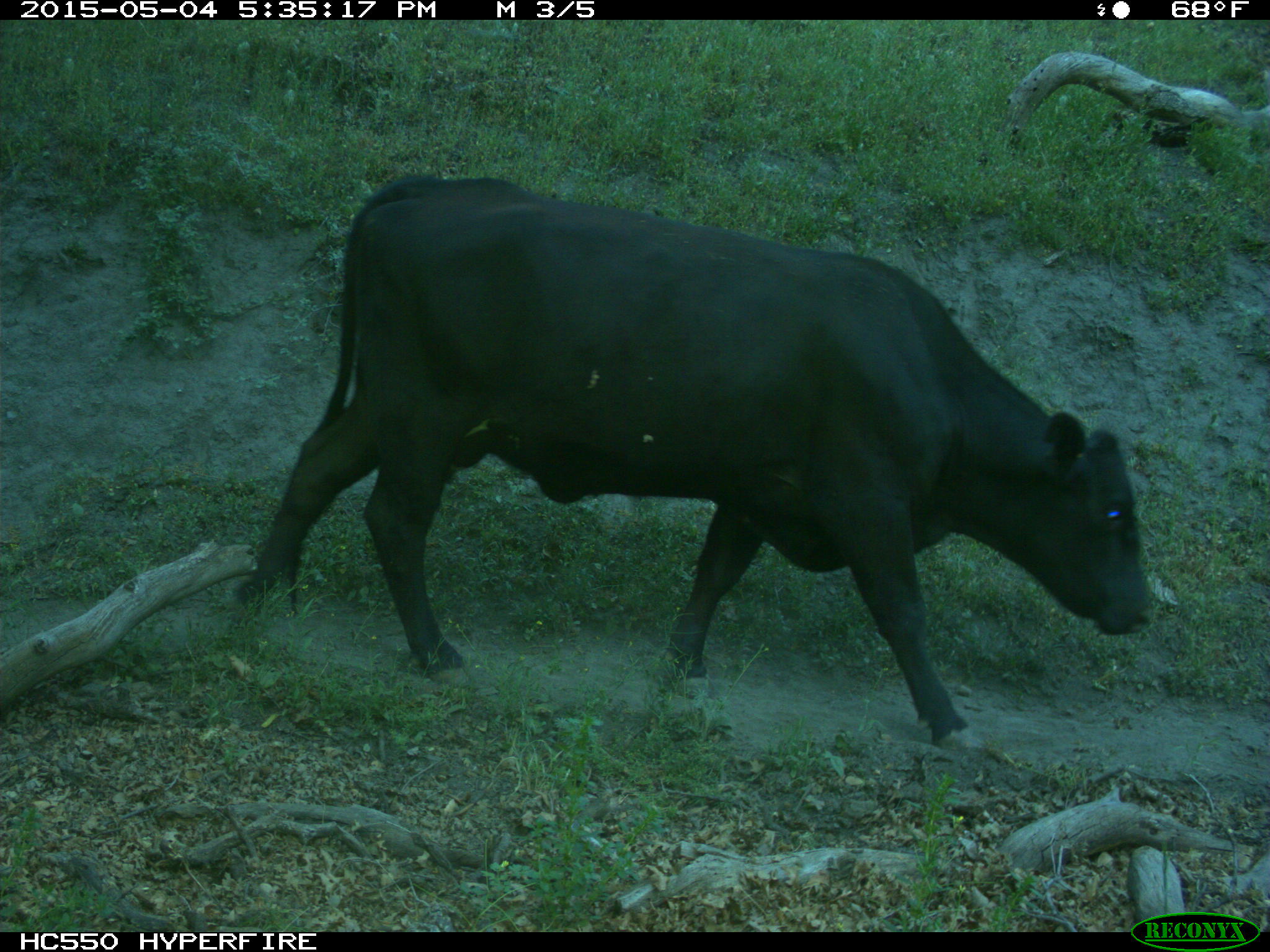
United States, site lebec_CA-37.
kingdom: Animalia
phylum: Chordata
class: Mammalia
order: Artiodactyla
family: Bovidae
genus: Bos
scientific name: Bos taurus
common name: domestic cow